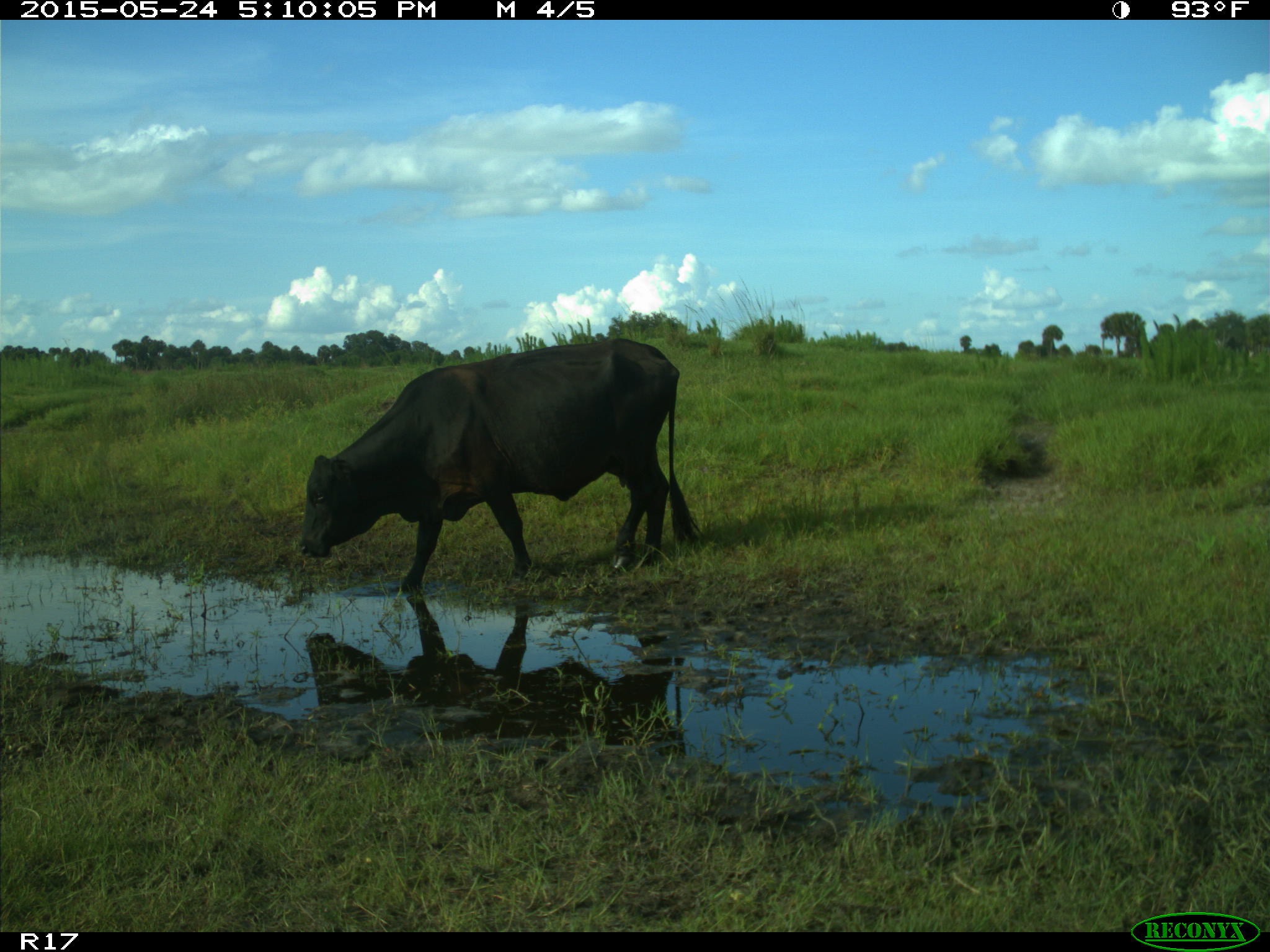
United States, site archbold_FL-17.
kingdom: Animalia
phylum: Chordata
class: Mammalia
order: Artiodactyla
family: Bovidae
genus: Bos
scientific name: Bos taurus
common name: domestic cow